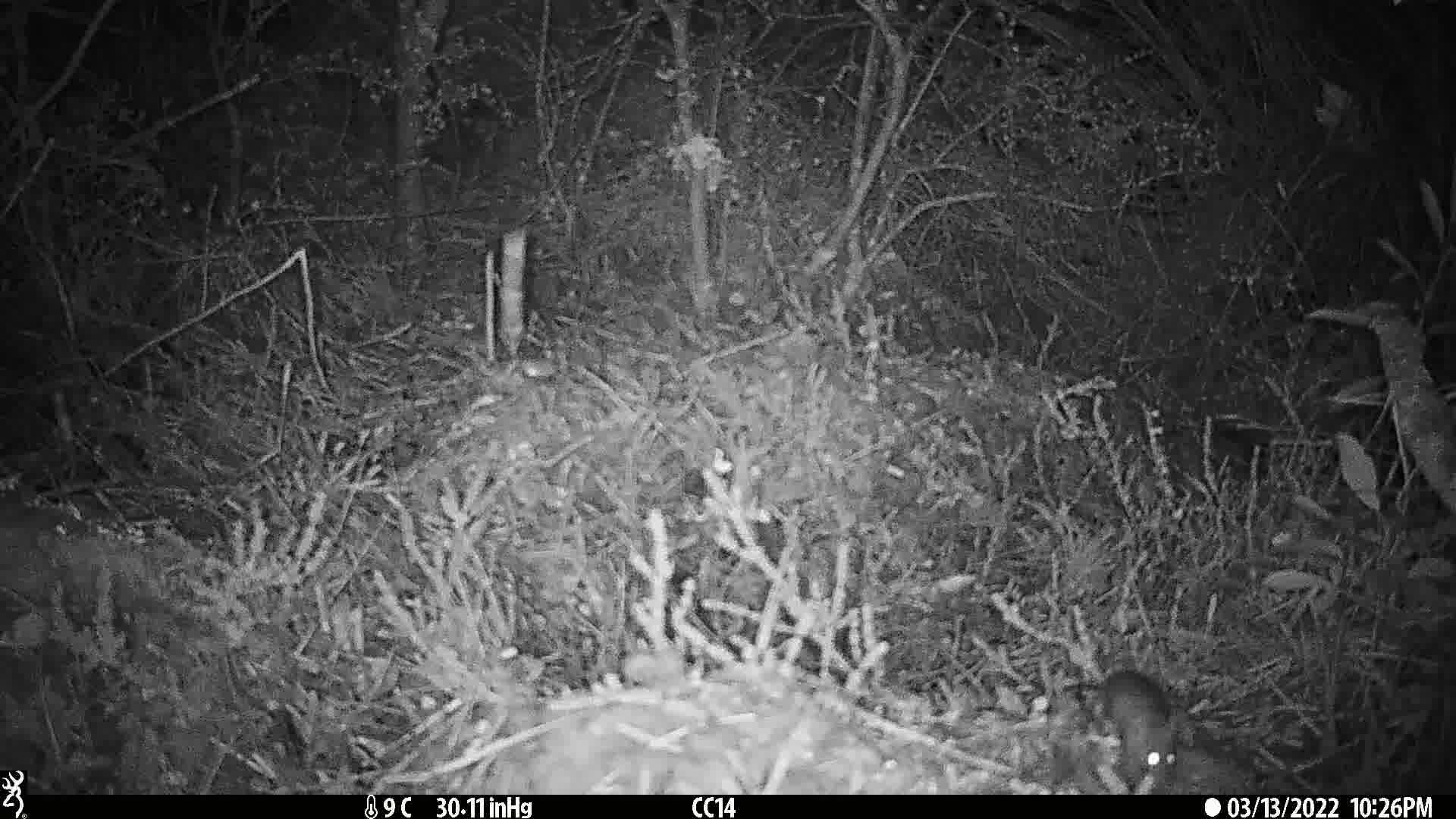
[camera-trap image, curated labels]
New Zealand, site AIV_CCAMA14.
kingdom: Animalia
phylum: Chordata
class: Mammalia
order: Rodentia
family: Muridae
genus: Mus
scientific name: Mus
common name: mouse